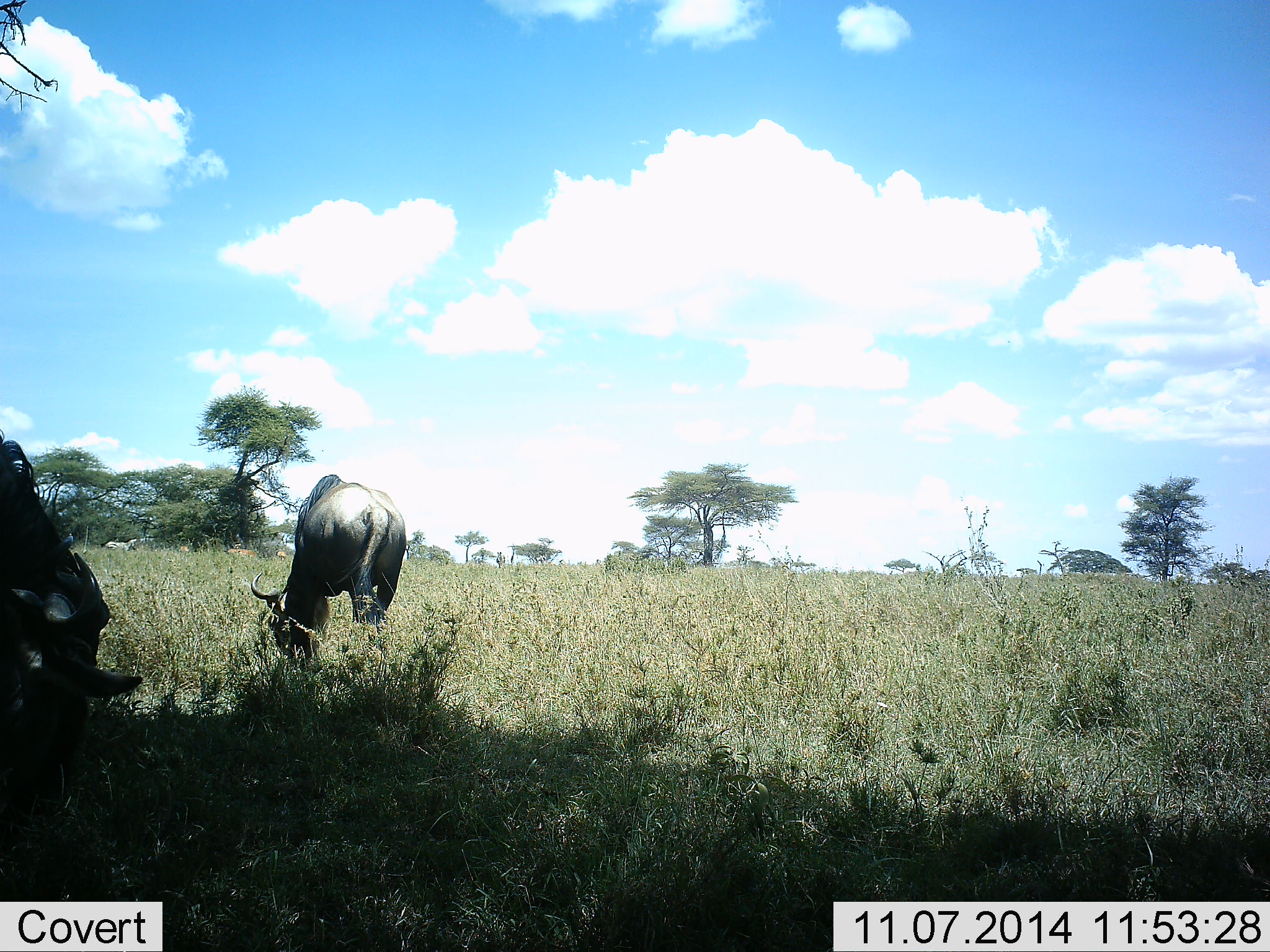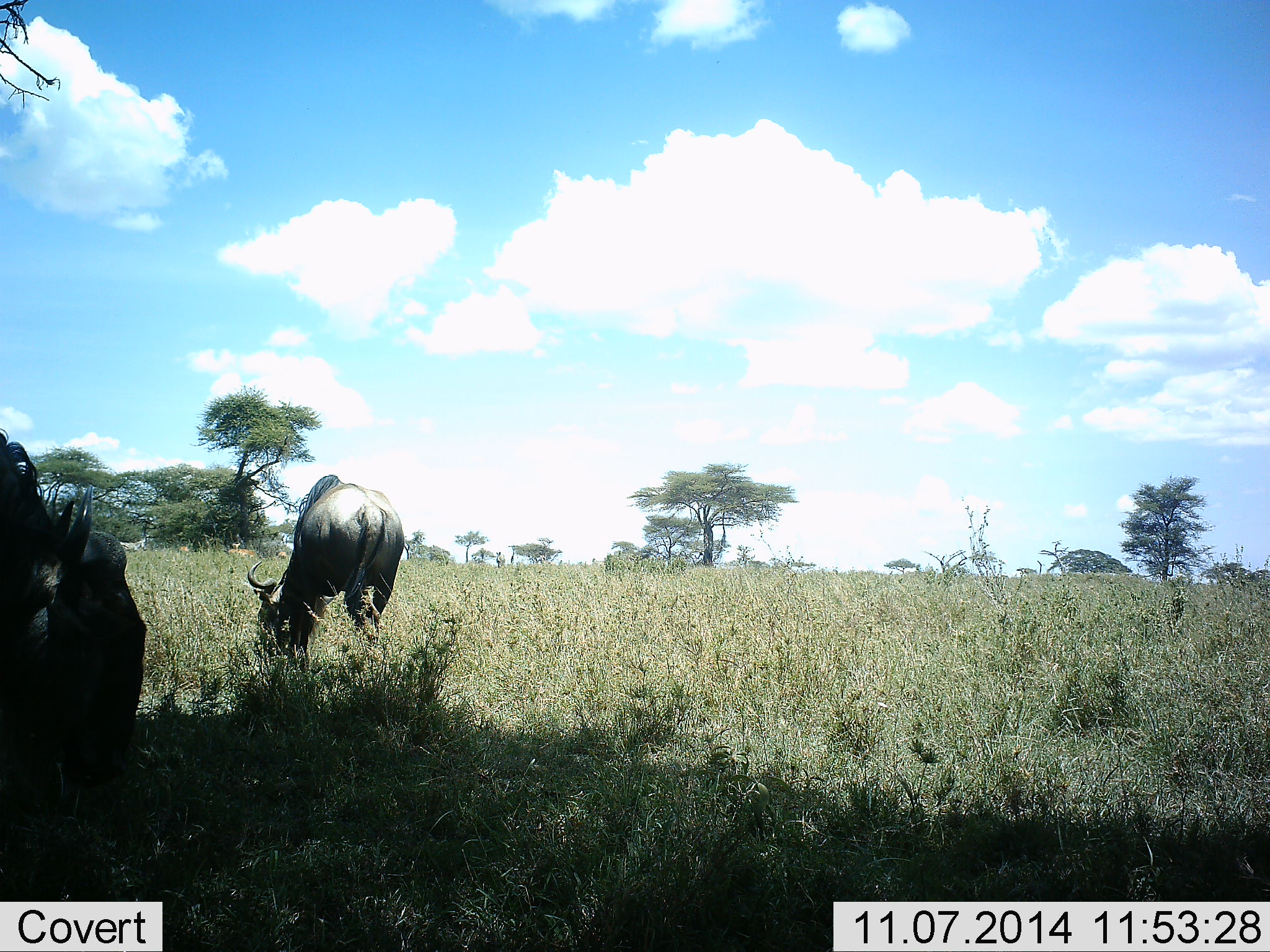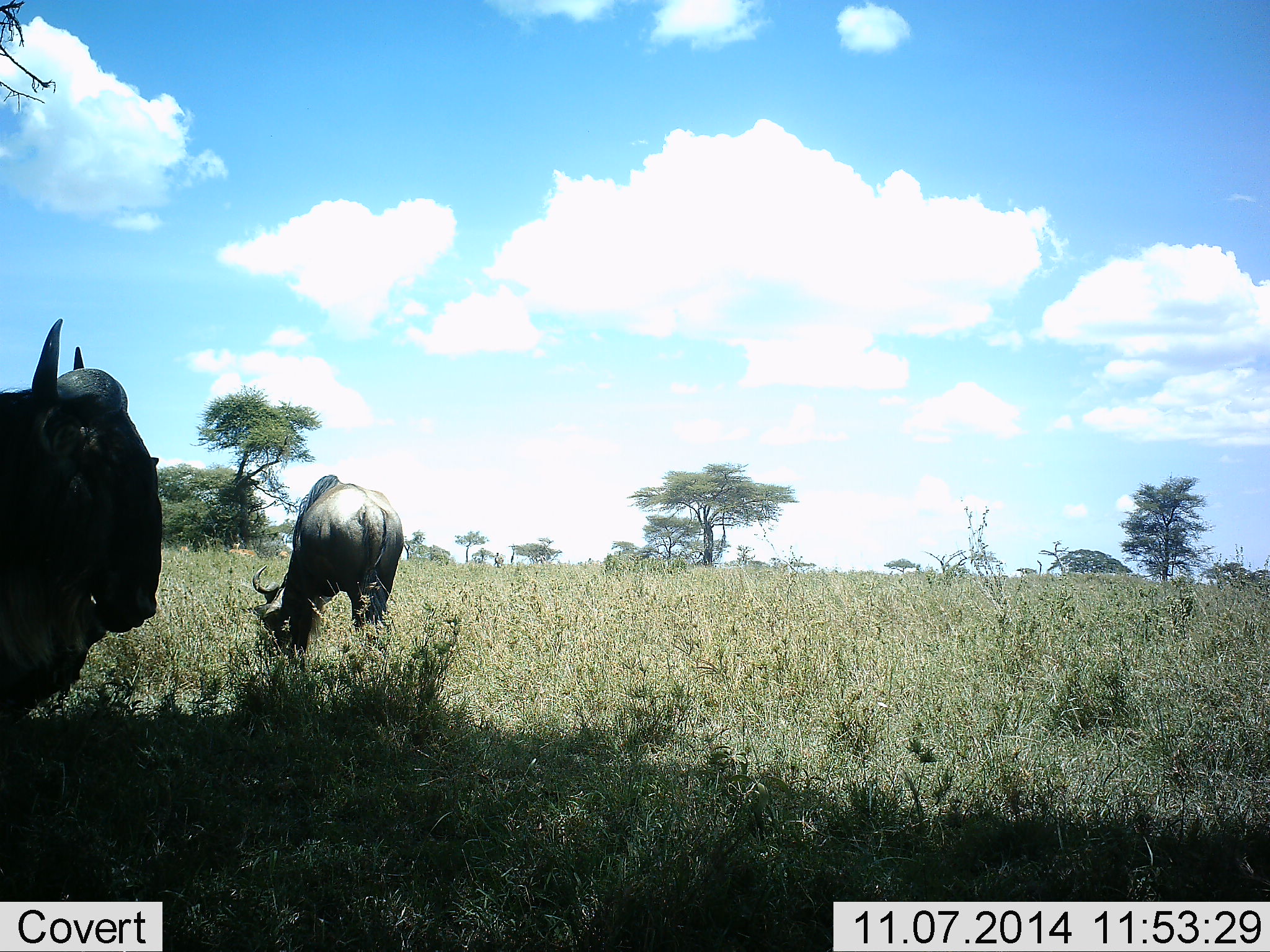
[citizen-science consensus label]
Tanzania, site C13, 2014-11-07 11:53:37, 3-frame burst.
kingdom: Animalia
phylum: Chordata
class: Mammalia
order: Artiodactyla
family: Bovidae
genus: Connochaetes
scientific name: Connochaetes taurinus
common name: blue wildebeest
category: wildebeest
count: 2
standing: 27%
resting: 0%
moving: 0%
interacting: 0%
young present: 0%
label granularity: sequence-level